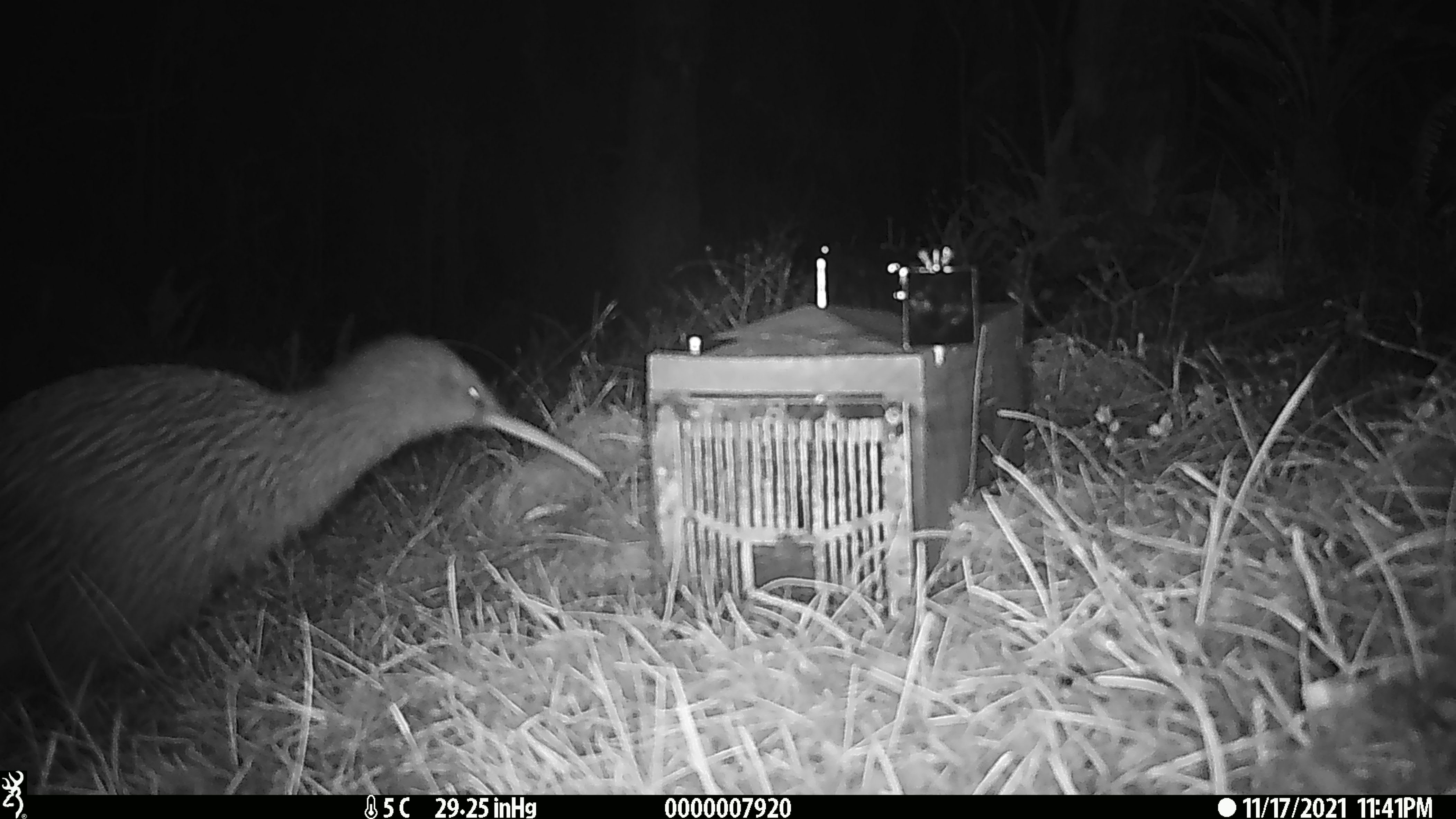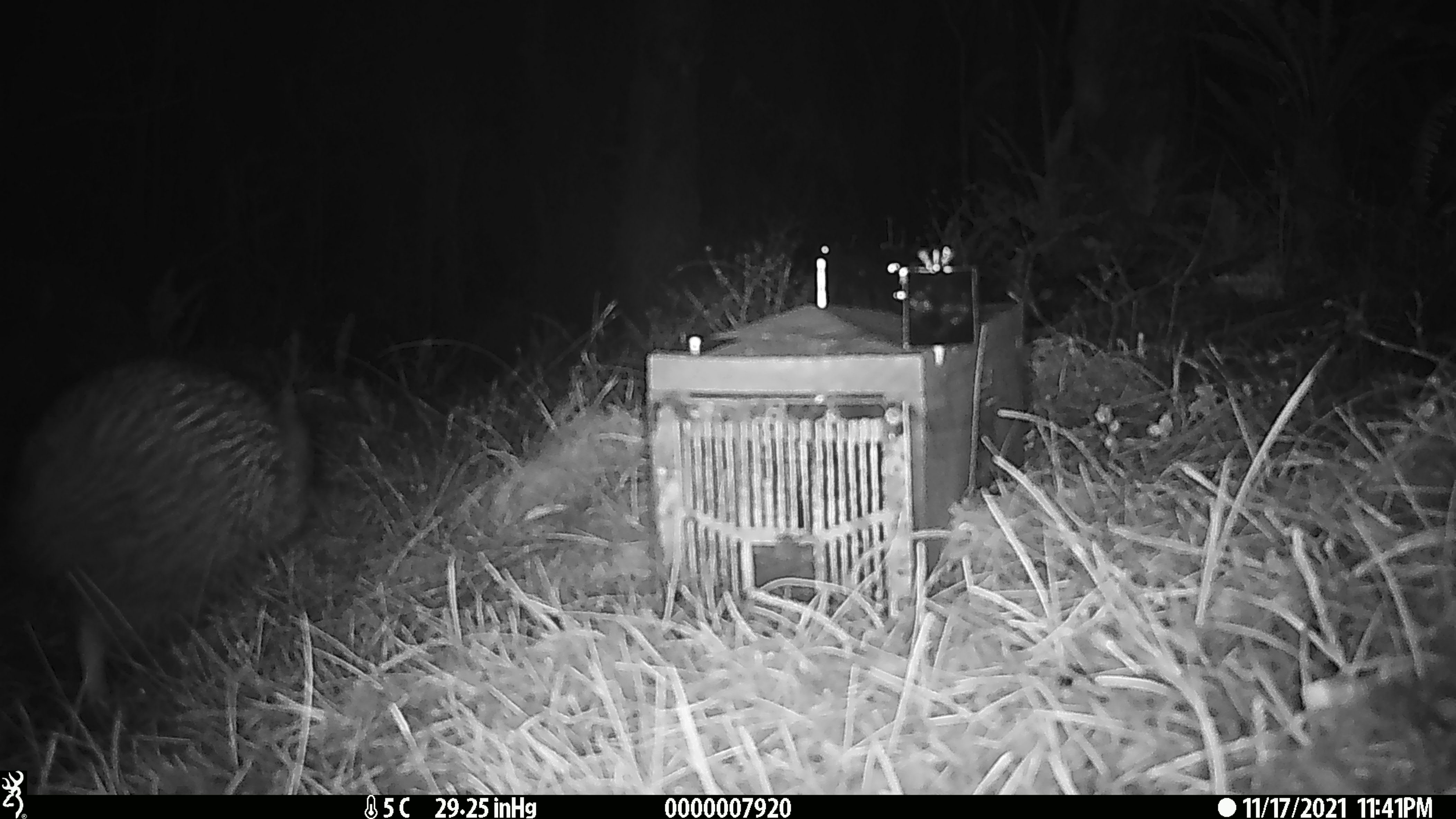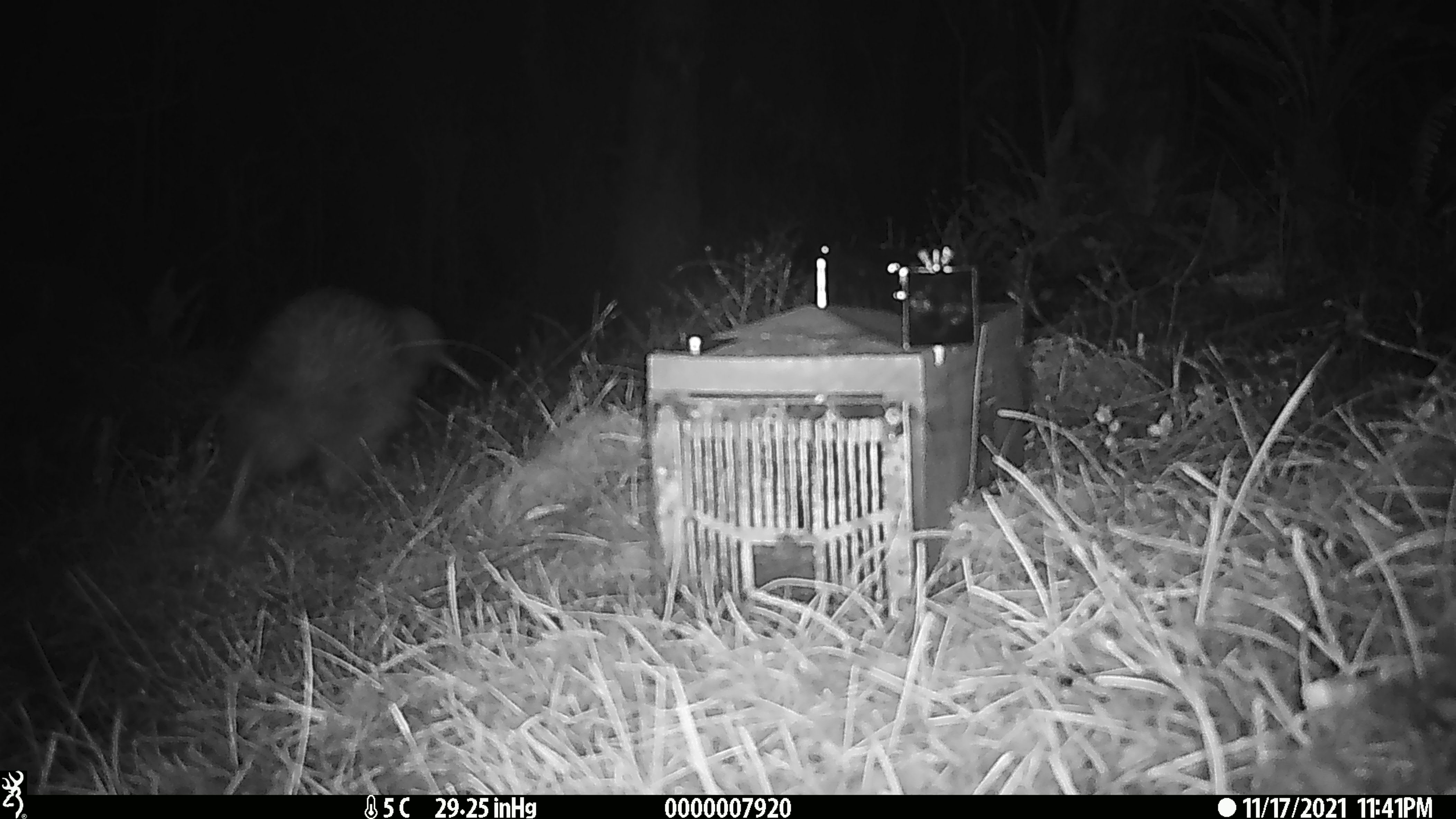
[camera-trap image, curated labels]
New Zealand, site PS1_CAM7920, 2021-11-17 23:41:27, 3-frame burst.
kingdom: Animalia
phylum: Chordata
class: Aves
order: Apterygiformes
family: Apterygidae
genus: Apteryx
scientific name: Apteryx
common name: kiwi